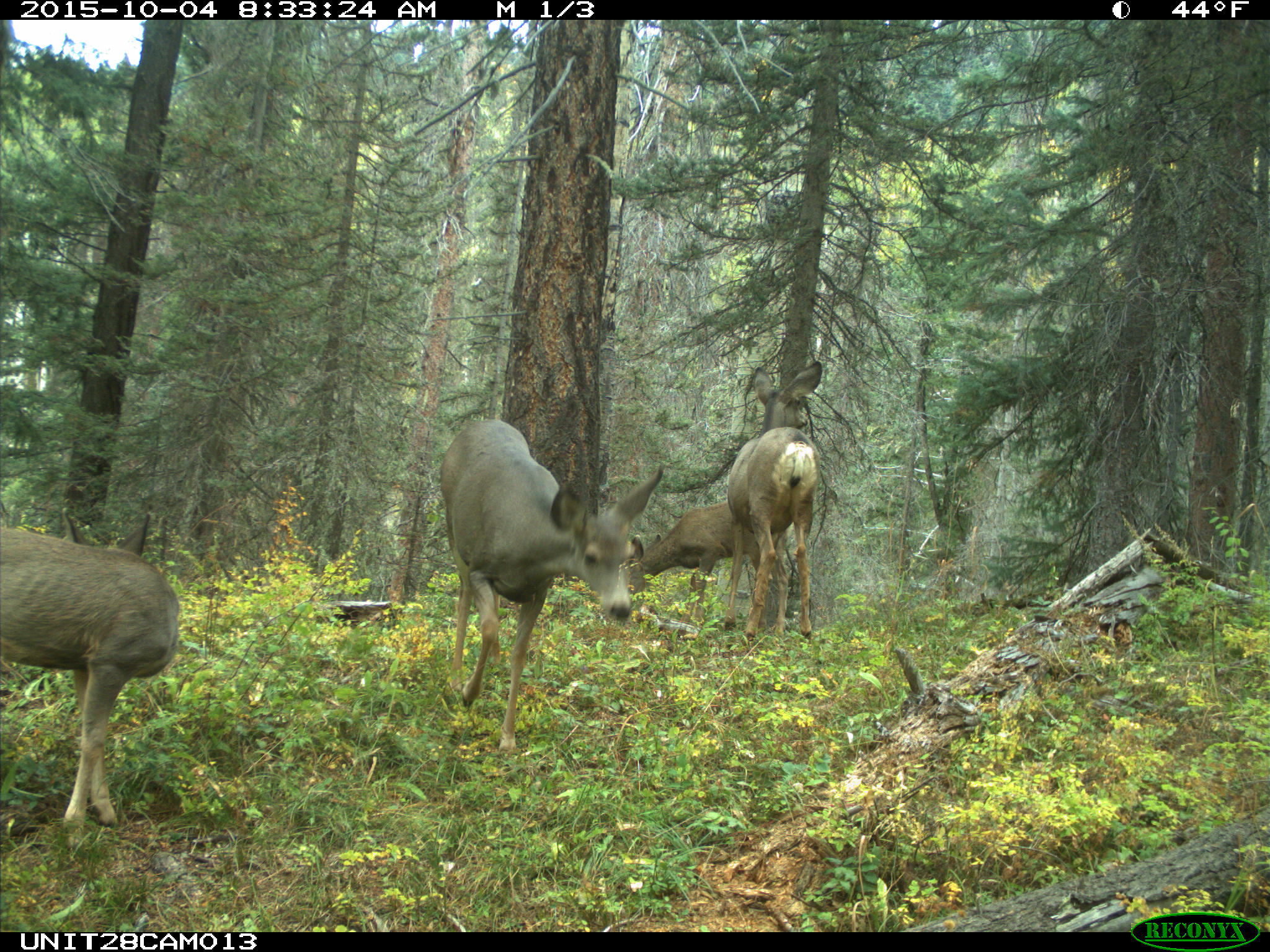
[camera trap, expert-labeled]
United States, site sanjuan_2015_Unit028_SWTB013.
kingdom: Animalia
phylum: Chordata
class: Mammalia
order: Artiodactyla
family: Cervidae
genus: Odocoileus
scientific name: Odocoileus hemionus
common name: mule deer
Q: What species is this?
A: Odocoileus hemionus (mule deer).